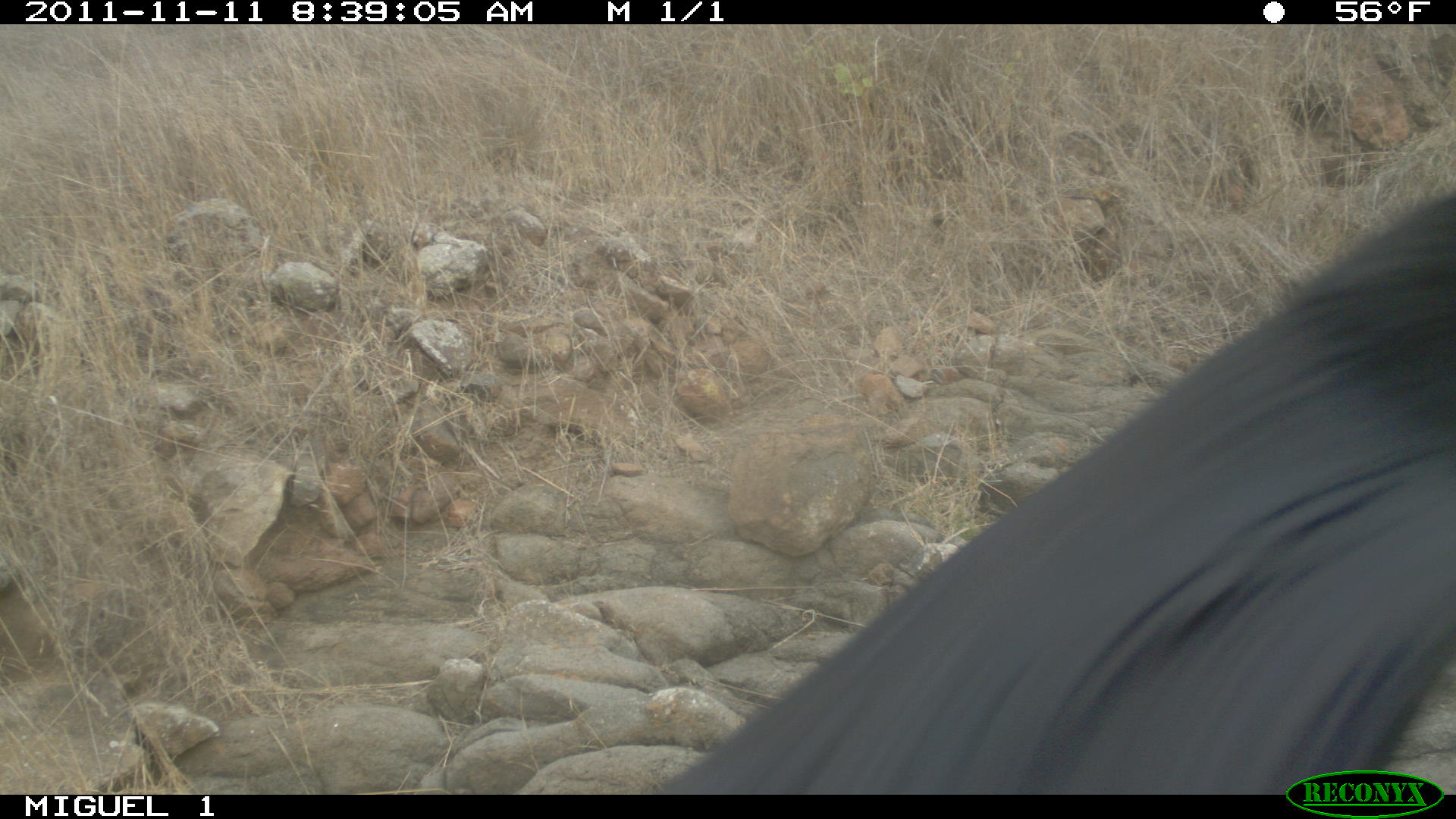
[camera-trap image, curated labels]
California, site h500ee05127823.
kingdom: Animalia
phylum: Chordata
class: Aves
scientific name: Aves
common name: bird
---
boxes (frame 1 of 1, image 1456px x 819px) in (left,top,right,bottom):
bird: (663,191,1455,795)